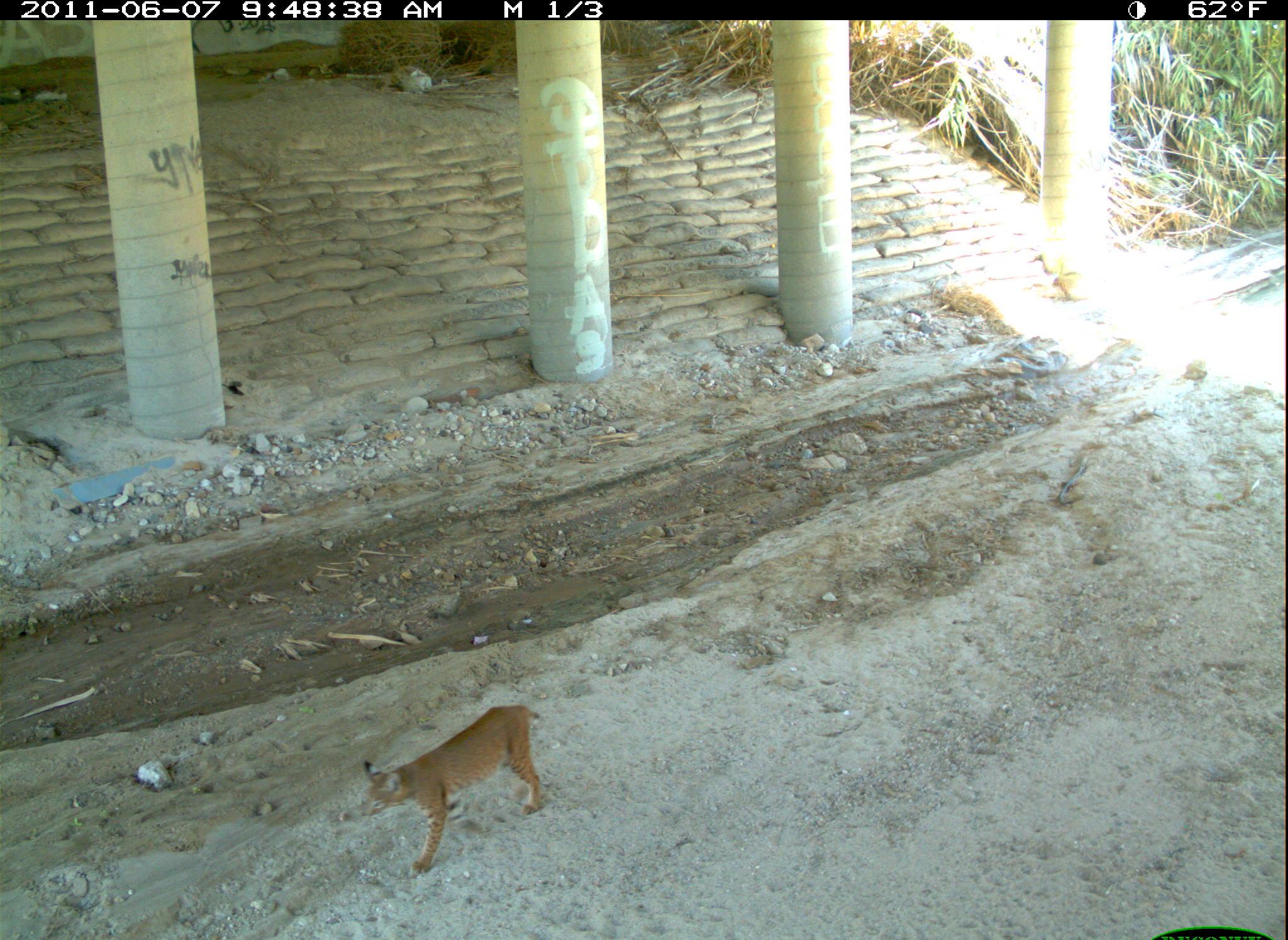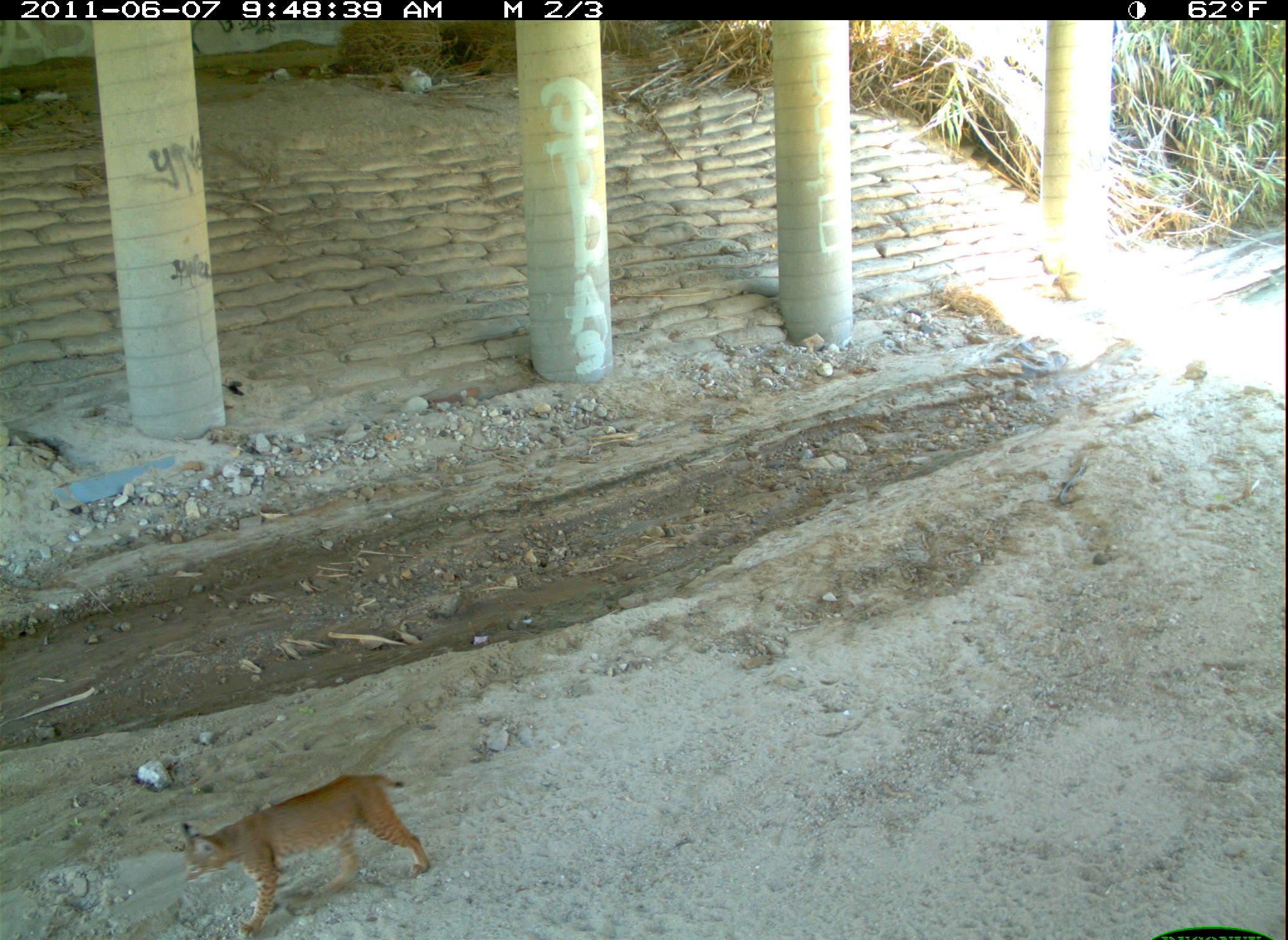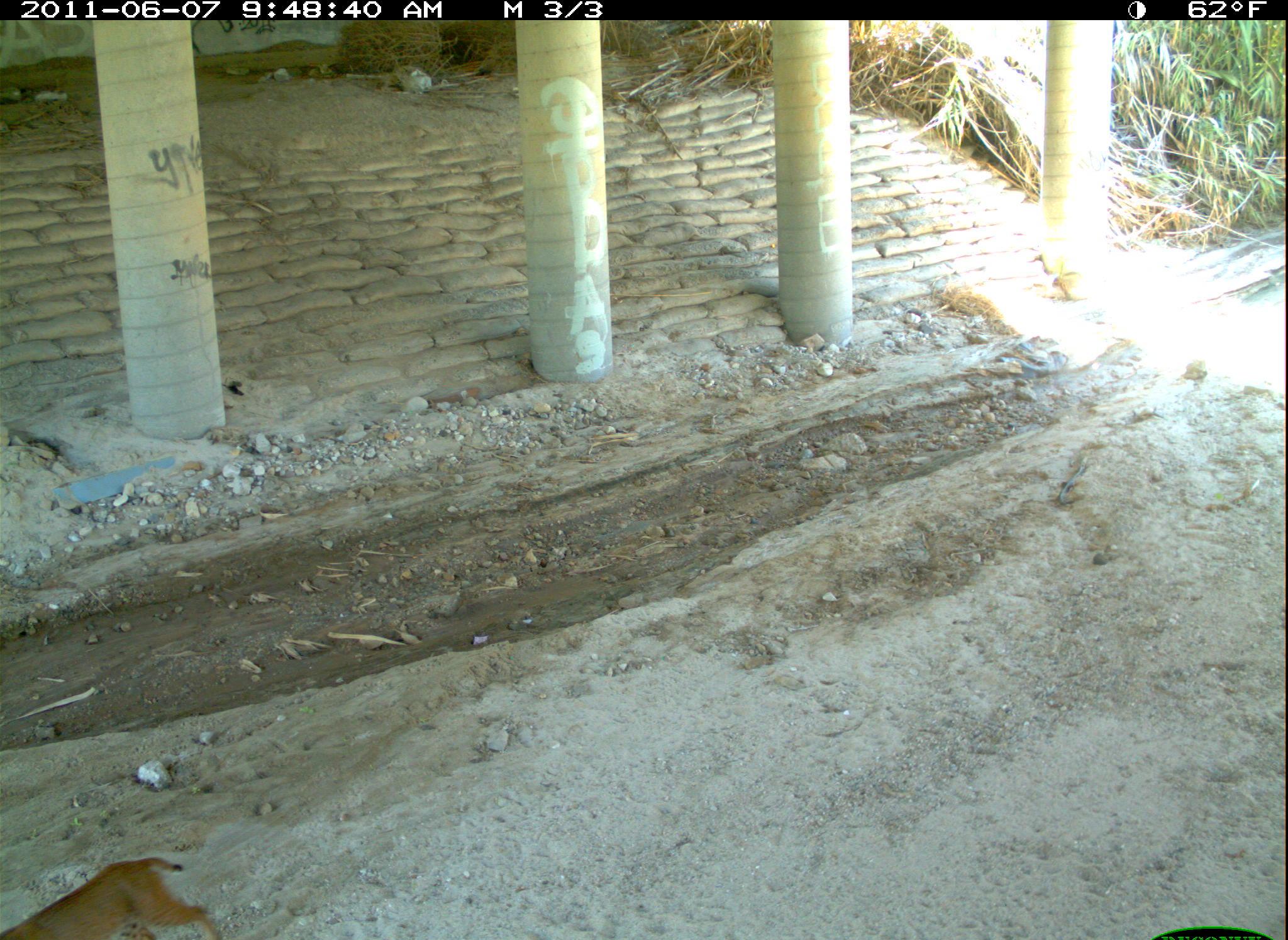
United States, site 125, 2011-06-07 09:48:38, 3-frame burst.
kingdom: Animalia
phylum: Chordata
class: Mammalia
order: Carnivora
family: Felidae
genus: Lynx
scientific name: Lynx rufus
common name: bobcat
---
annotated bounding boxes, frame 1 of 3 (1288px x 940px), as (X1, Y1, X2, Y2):
bobcat: (352, 695, 549, 884)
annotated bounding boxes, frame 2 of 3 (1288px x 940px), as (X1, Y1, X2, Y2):
bobcat: (175, 767, 436, 940)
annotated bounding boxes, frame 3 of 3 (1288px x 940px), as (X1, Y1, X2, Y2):
bobcat: (0, 852, 229, 940)